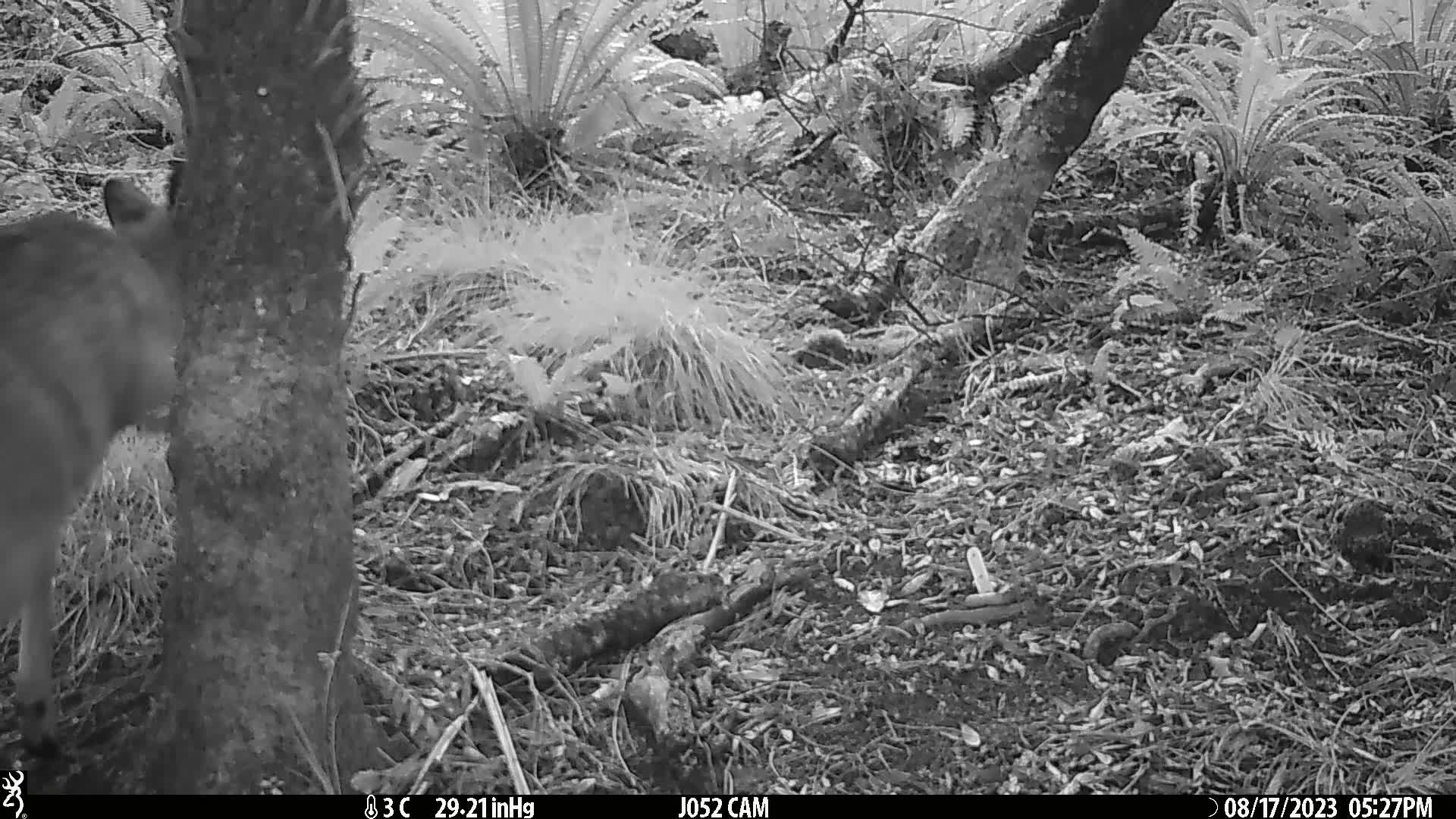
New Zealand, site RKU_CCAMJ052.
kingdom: Animalia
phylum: Chordata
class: Mammalia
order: Artiodactyla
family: Cervidae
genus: Odocoileus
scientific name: Odocoileus virginianus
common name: white-tailed deer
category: white tailed deer